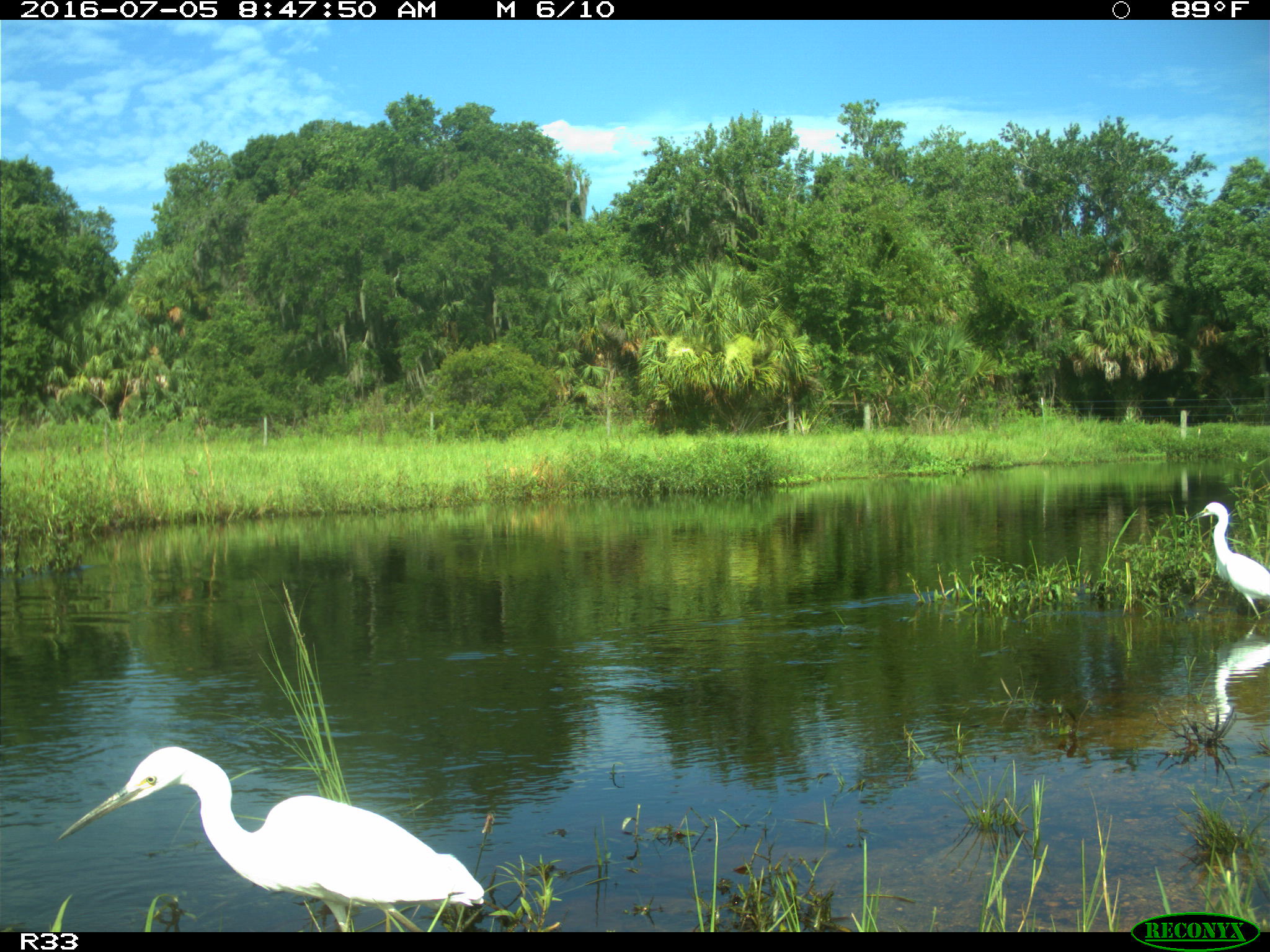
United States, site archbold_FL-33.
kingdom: Animalia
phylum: Chordata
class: Aves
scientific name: Aves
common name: birds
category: unidentified bird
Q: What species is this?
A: Unidentified bird (birds) (Aves).